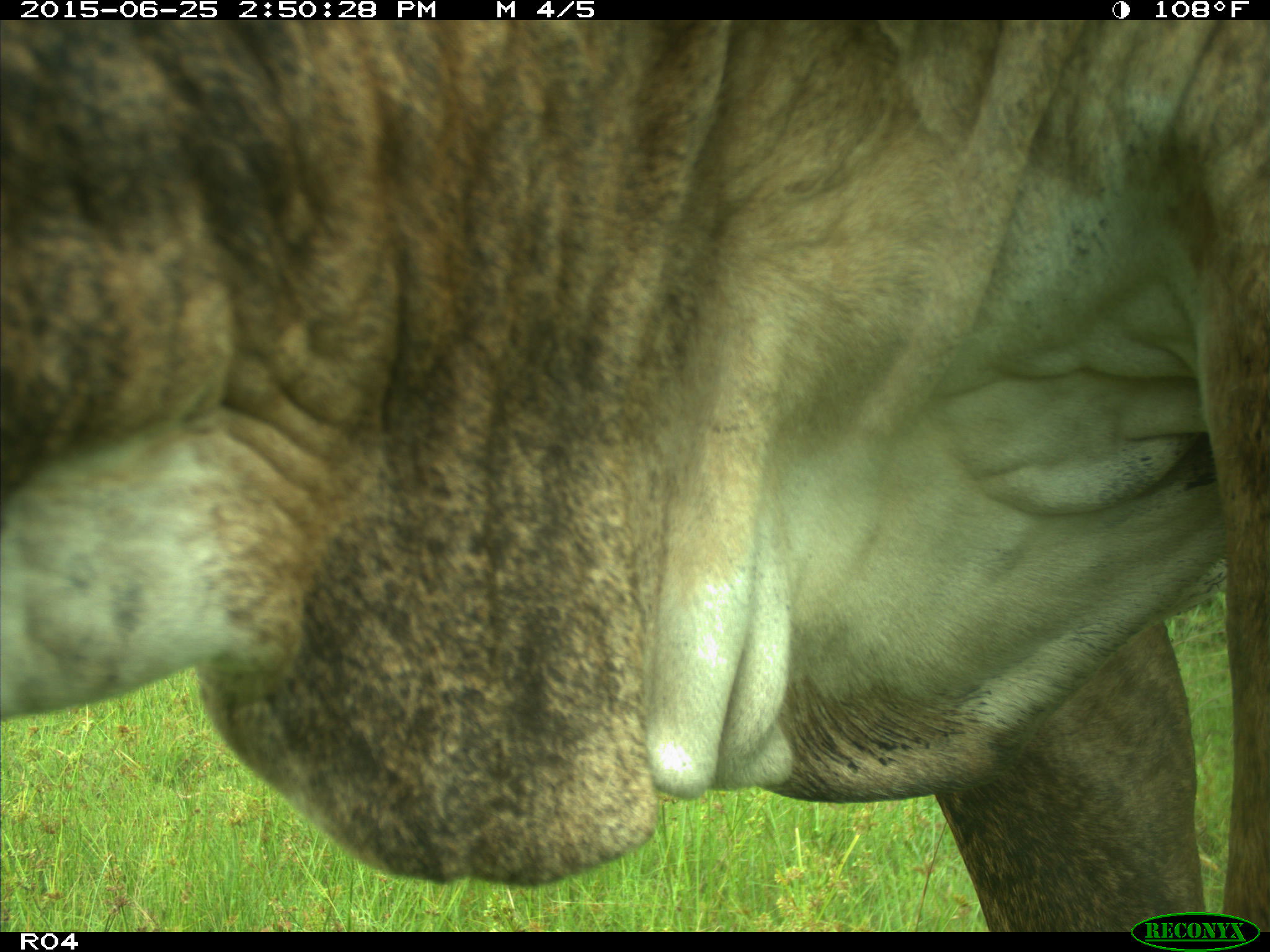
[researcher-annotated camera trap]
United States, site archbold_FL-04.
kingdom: Animalia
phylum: Chordata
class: Mammalia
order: Artiodactyla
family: Bovidae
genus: Bos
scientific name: Bos taurus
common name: domestic cow